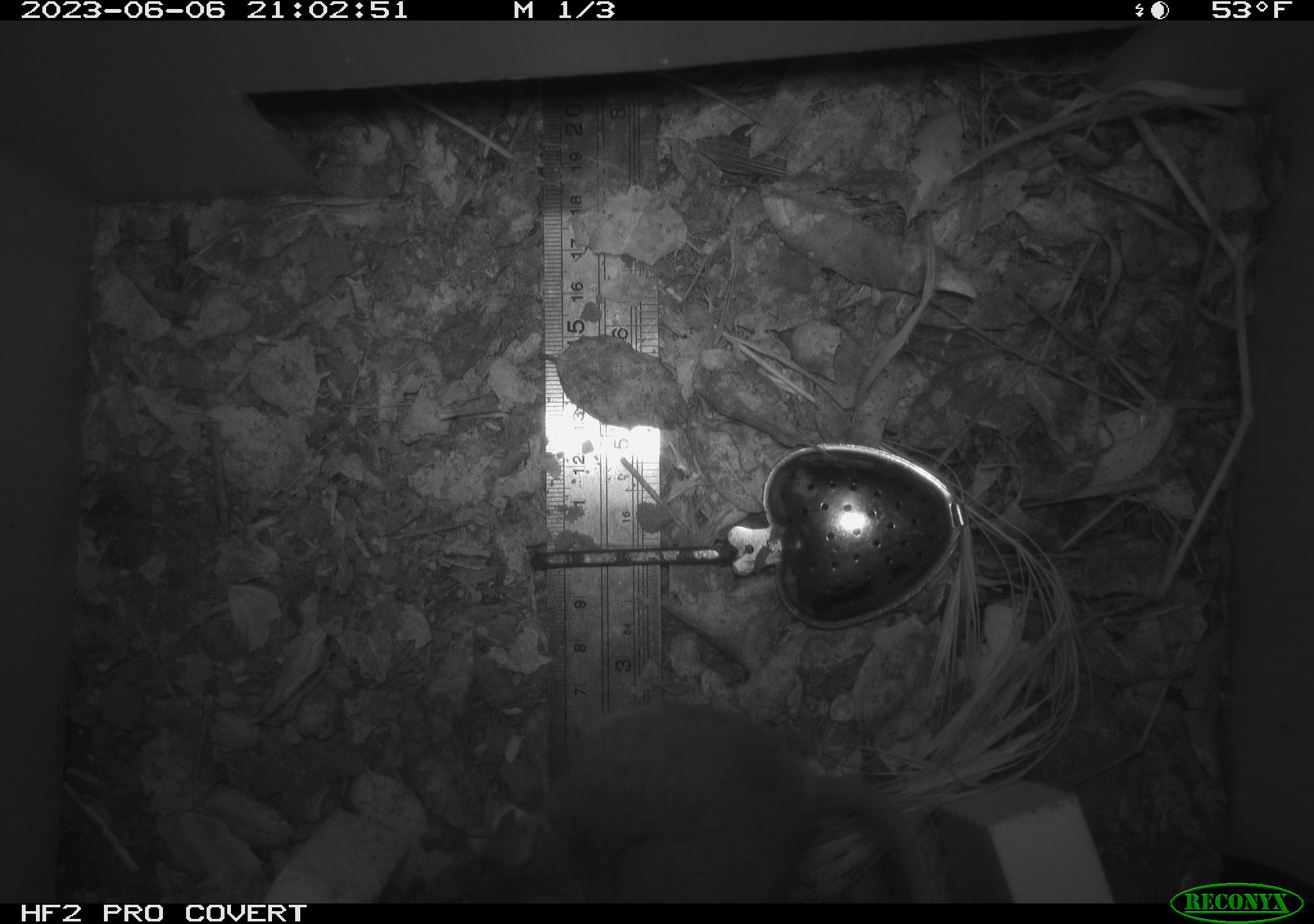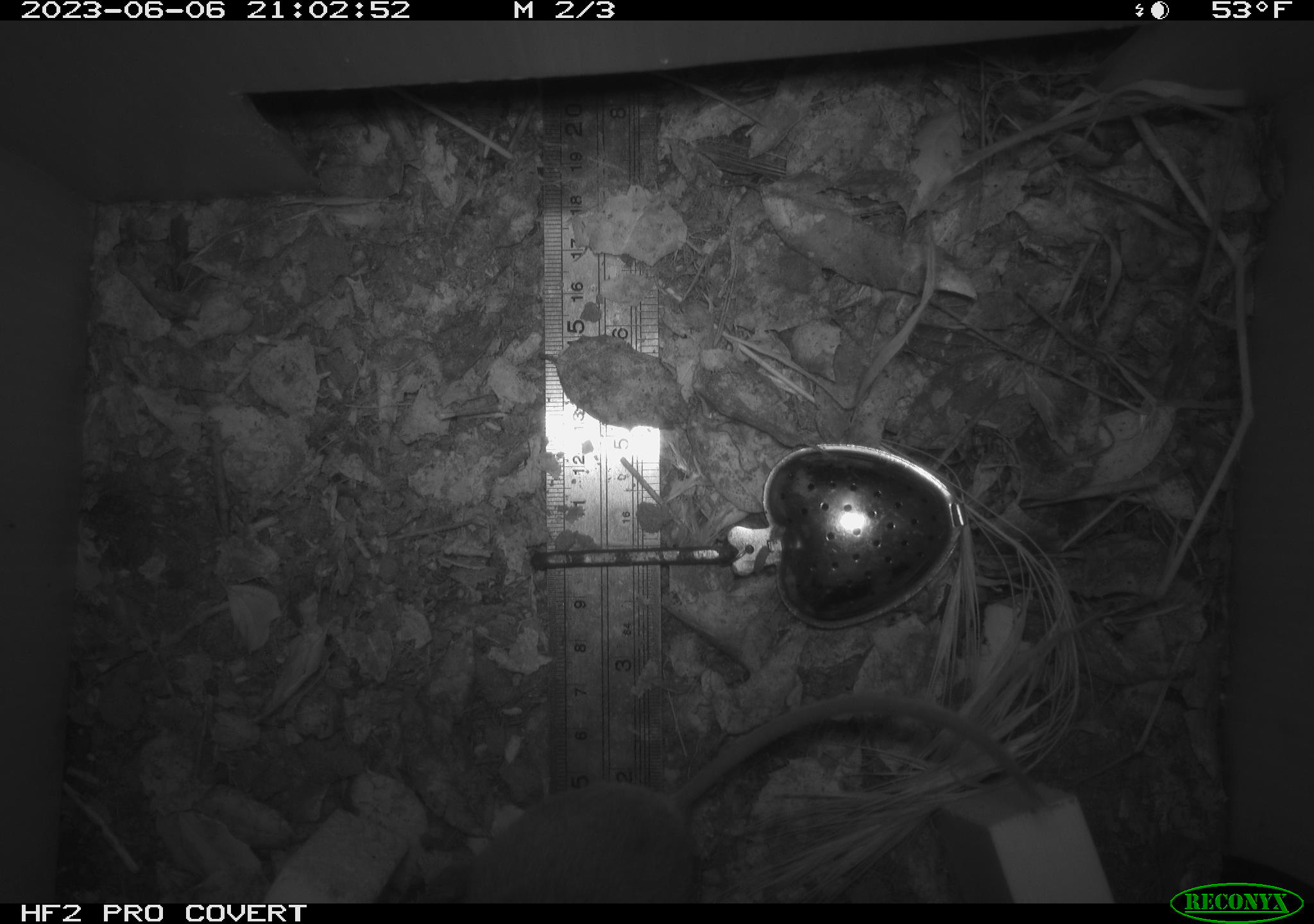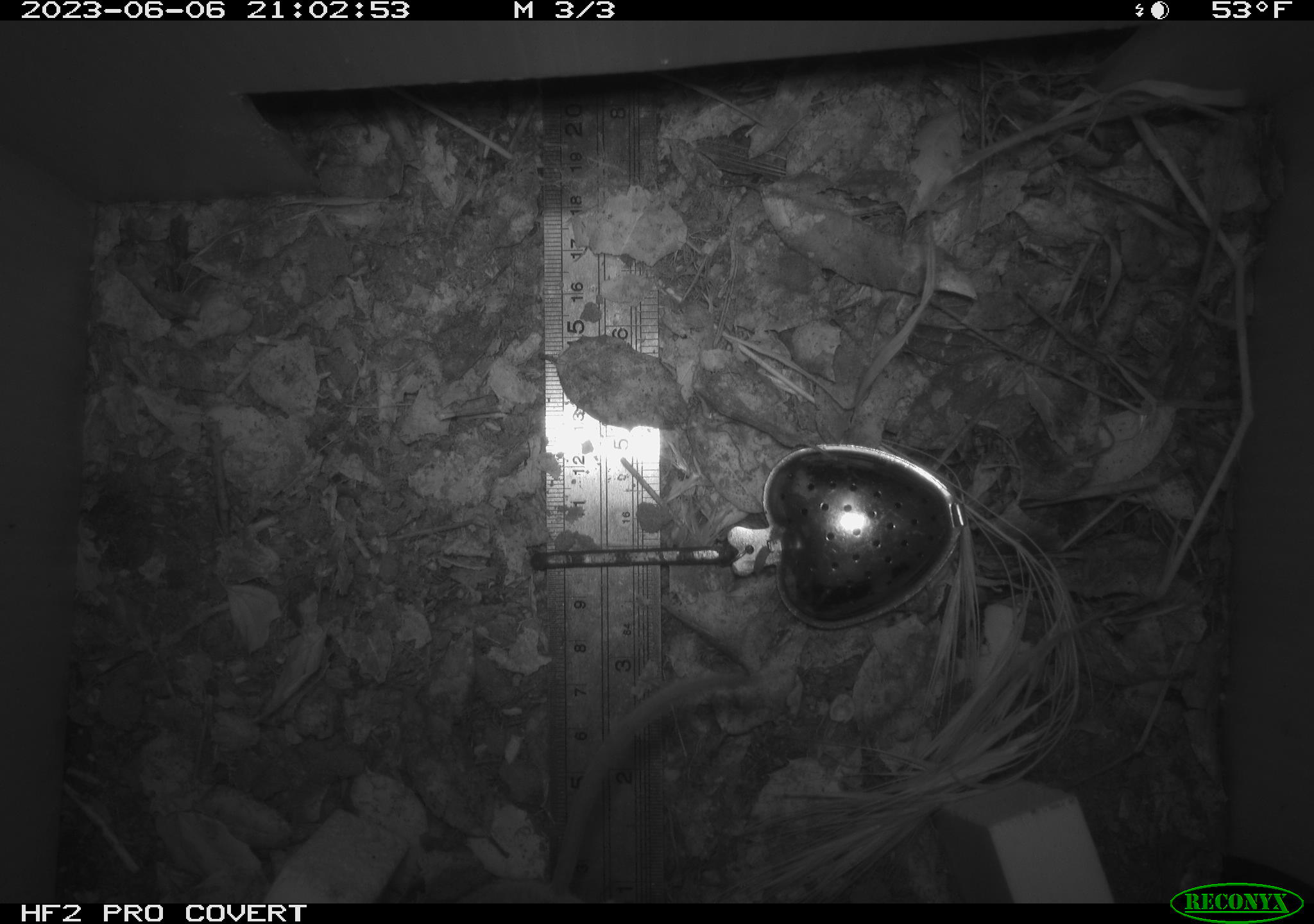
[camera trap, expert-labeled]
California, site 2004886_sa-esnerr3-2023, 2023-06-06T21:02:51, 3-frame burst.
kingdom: Animalia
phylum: Chordata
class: Mammalia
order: Rodentia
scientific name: Rodentia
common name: mouse species